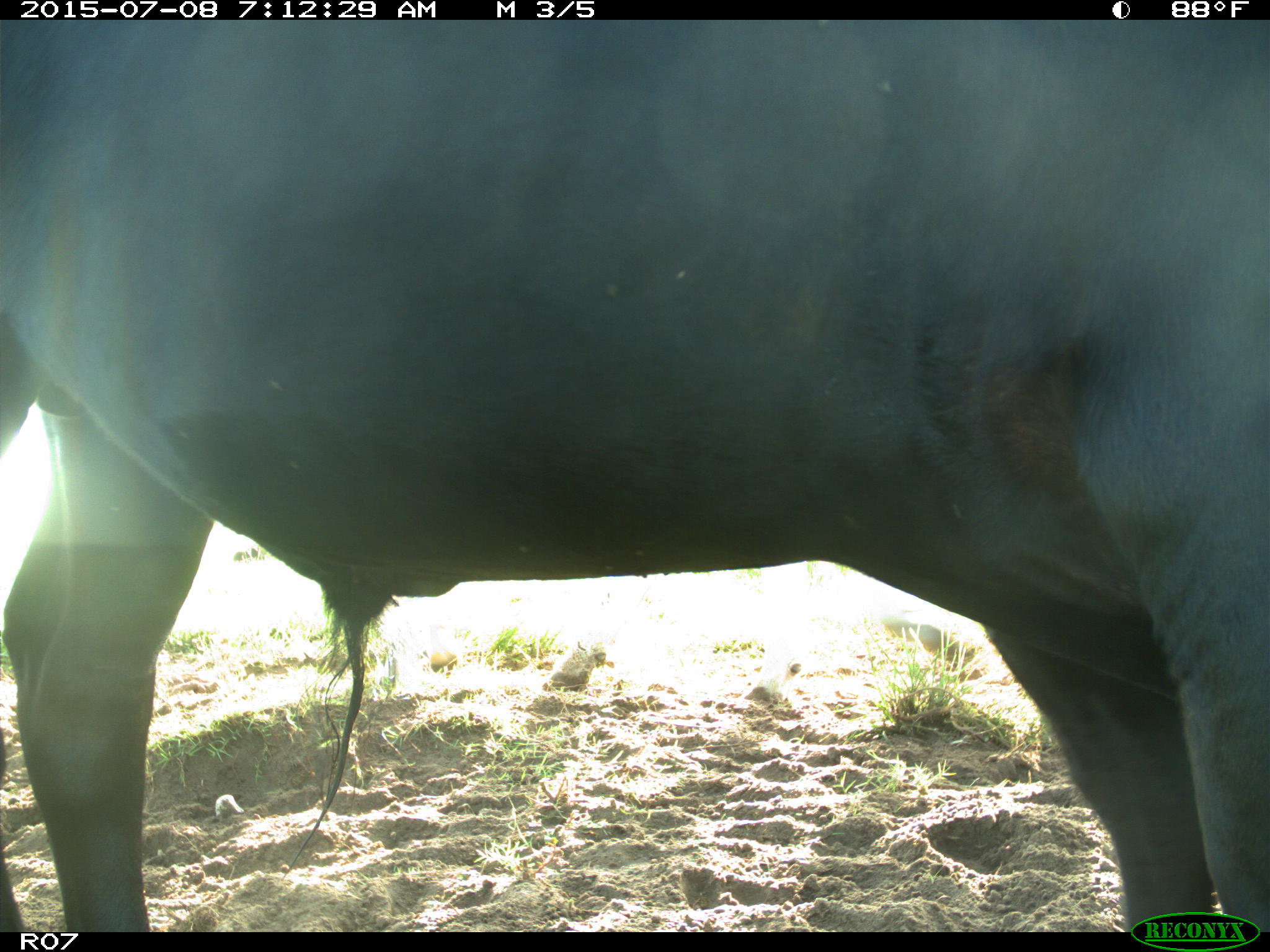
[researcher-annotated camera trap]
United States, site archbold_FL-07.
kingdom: Animalia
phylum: Chordata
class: Mammalia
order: Artiodactyla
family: Bovidae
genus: Bos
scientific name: Bos taurus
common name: domestic cow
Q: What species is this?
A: Bos taurus (domestic cow).